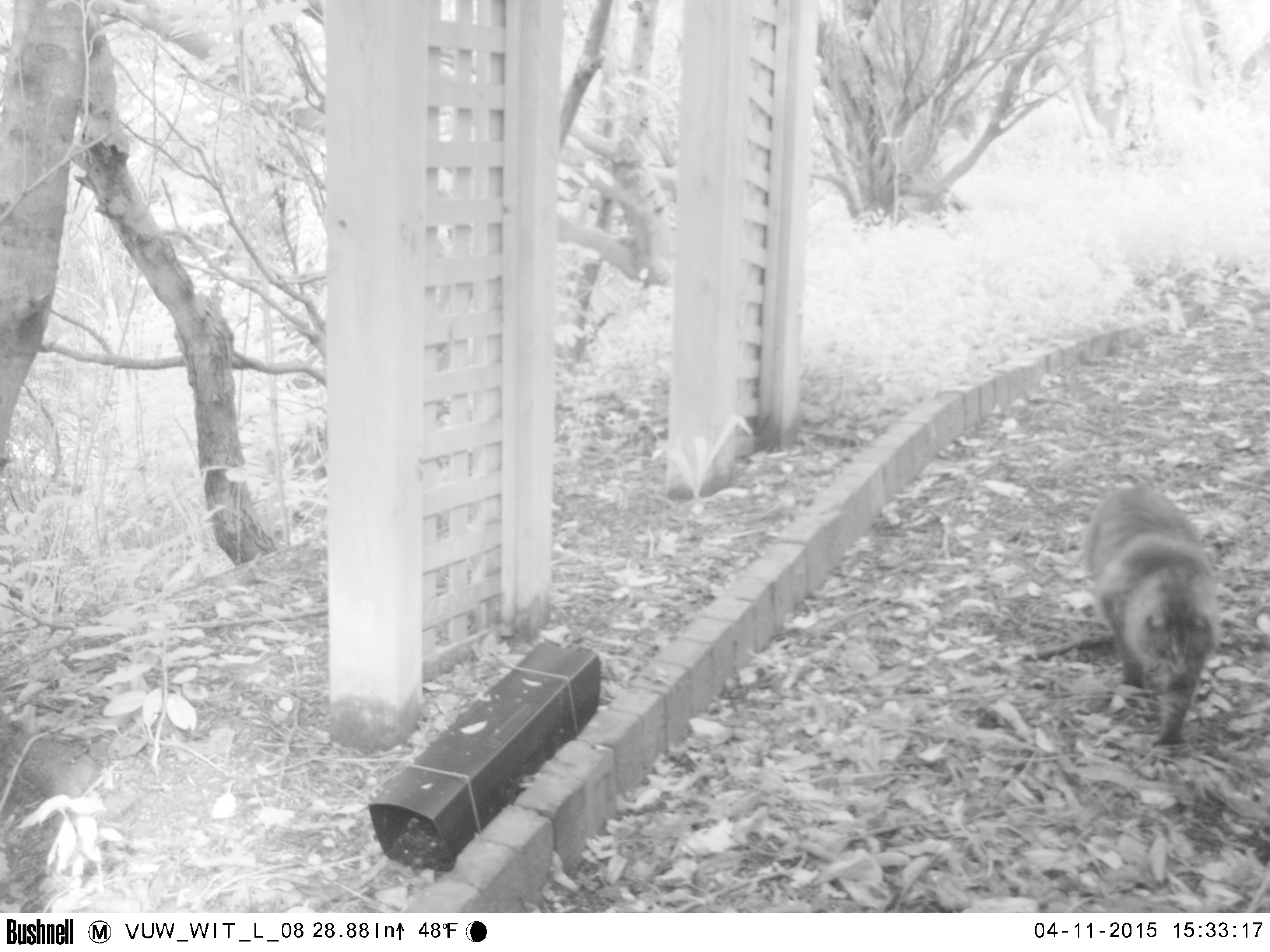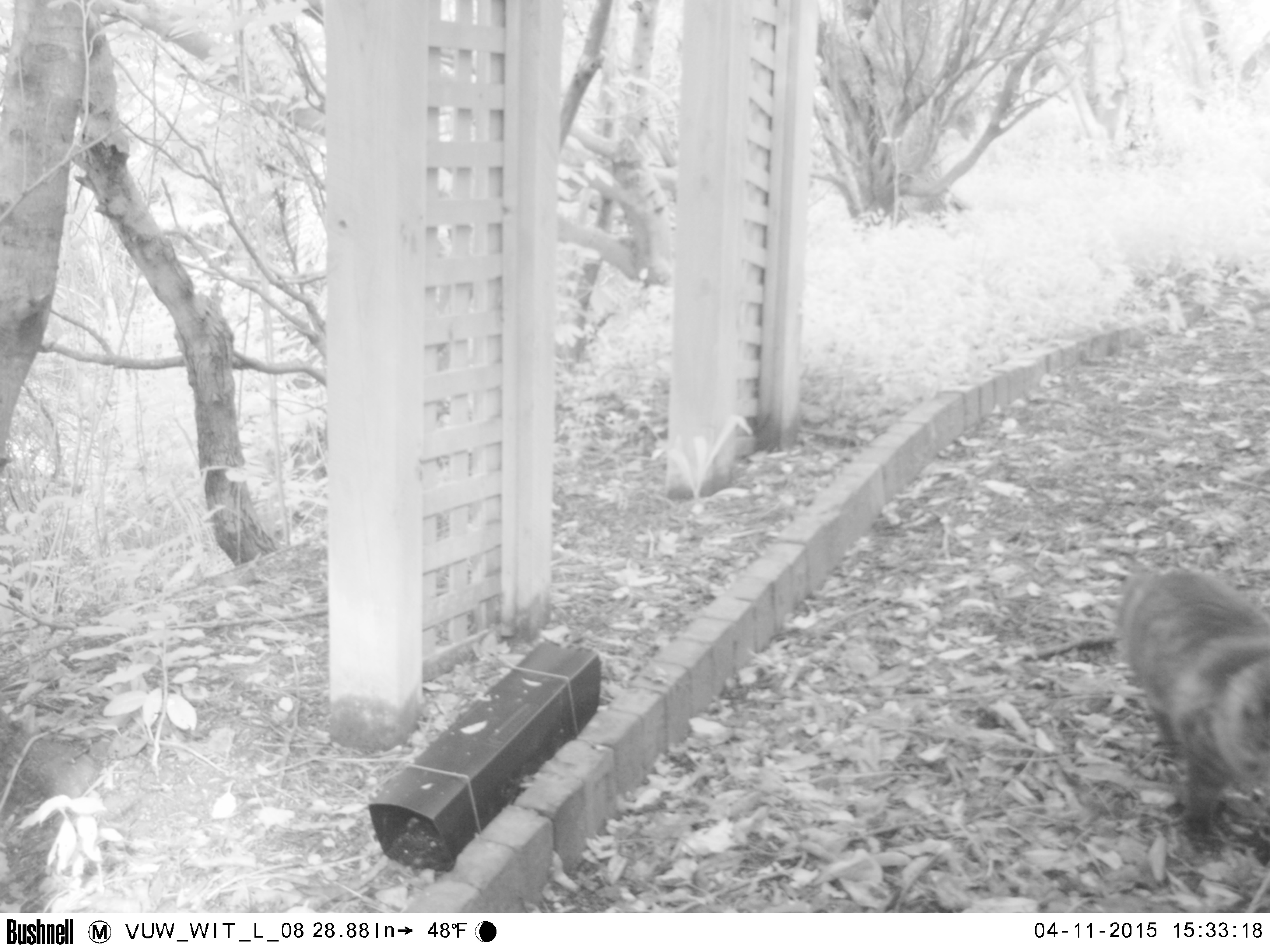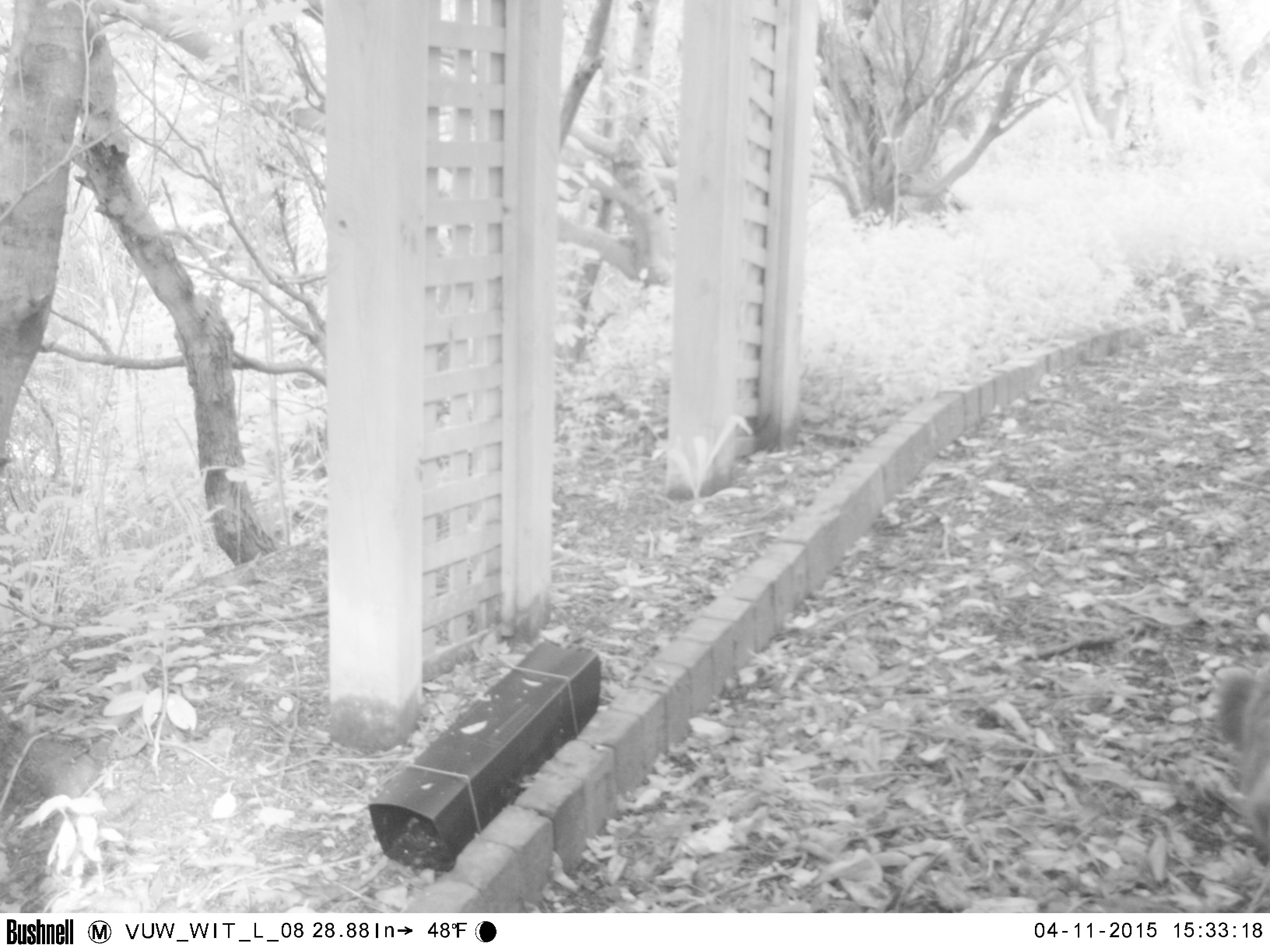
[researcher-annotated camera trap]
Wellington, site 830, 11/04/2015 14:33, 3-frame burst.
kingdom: Animalia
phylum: Chordata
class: Mammalia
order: Carnivora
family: Felidae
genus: Felis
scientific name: Felis catus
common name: cat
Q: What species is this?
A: Cat (Felis catus).